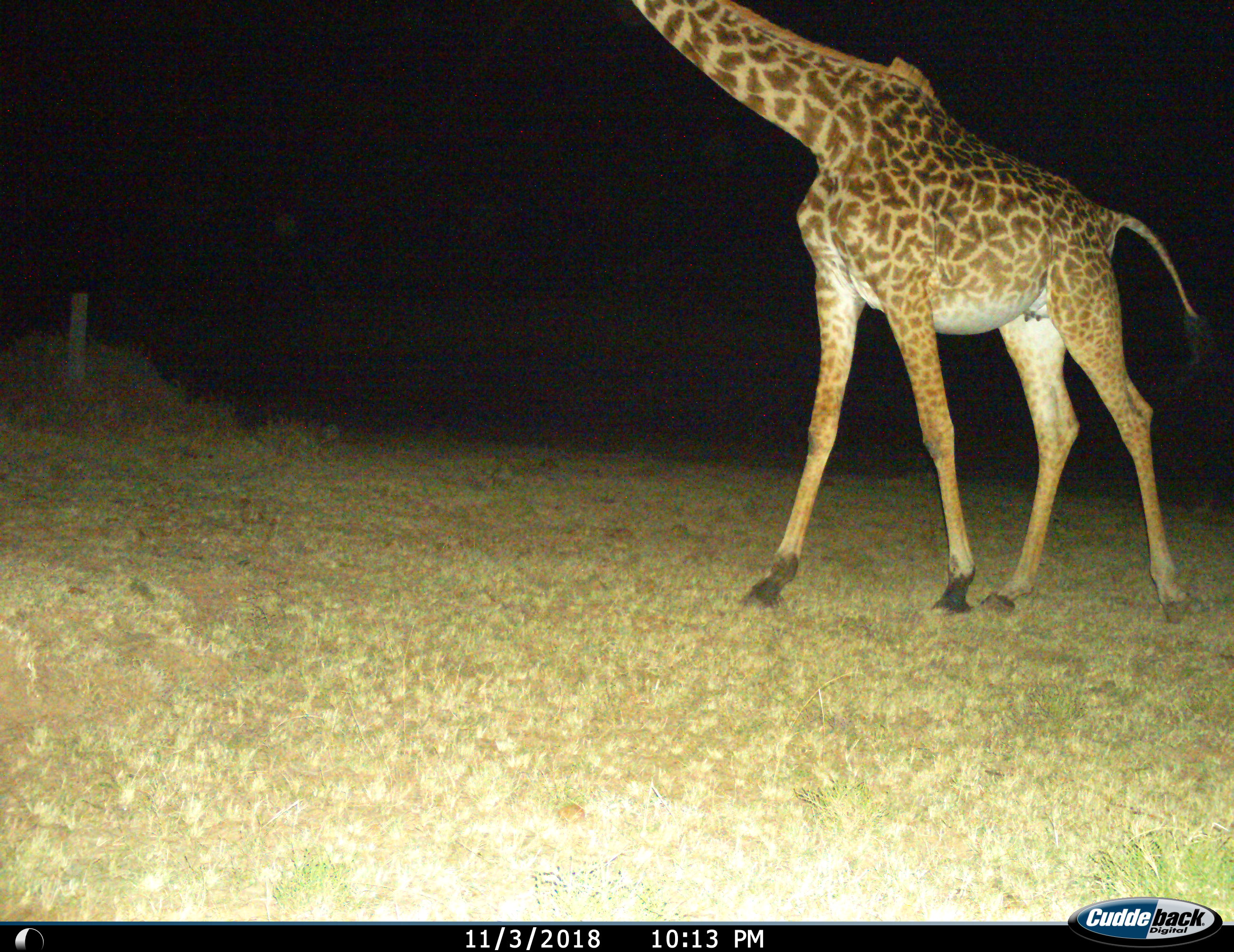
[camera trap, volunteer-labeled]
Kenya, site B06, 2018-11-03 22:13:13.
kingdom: Animalia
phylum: Chordata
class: Mammalia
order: Artiodactyla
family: Giraffidae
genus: Giraffa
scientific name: Giraffa camelopardalis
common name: giraffe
Giraffe (Giraffa camelopardalis), count 1. Behavior (volunteer vote fractions): standing 20%, resting 0%, moving 80%, interacting 0%. Young present (vote fraction): 10%. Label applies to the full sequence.